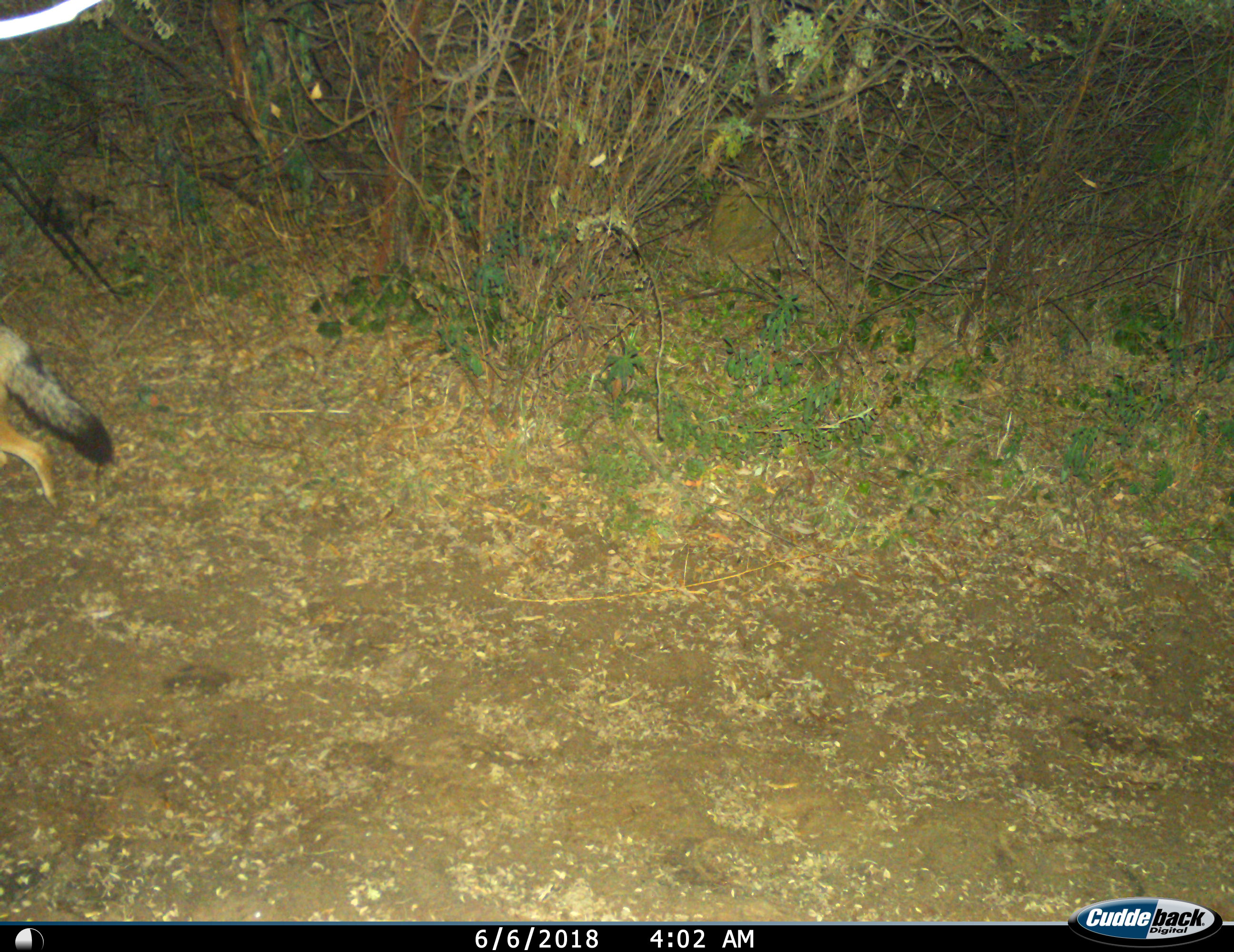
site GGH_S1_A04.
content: unidentified animal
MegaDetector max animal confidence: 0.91